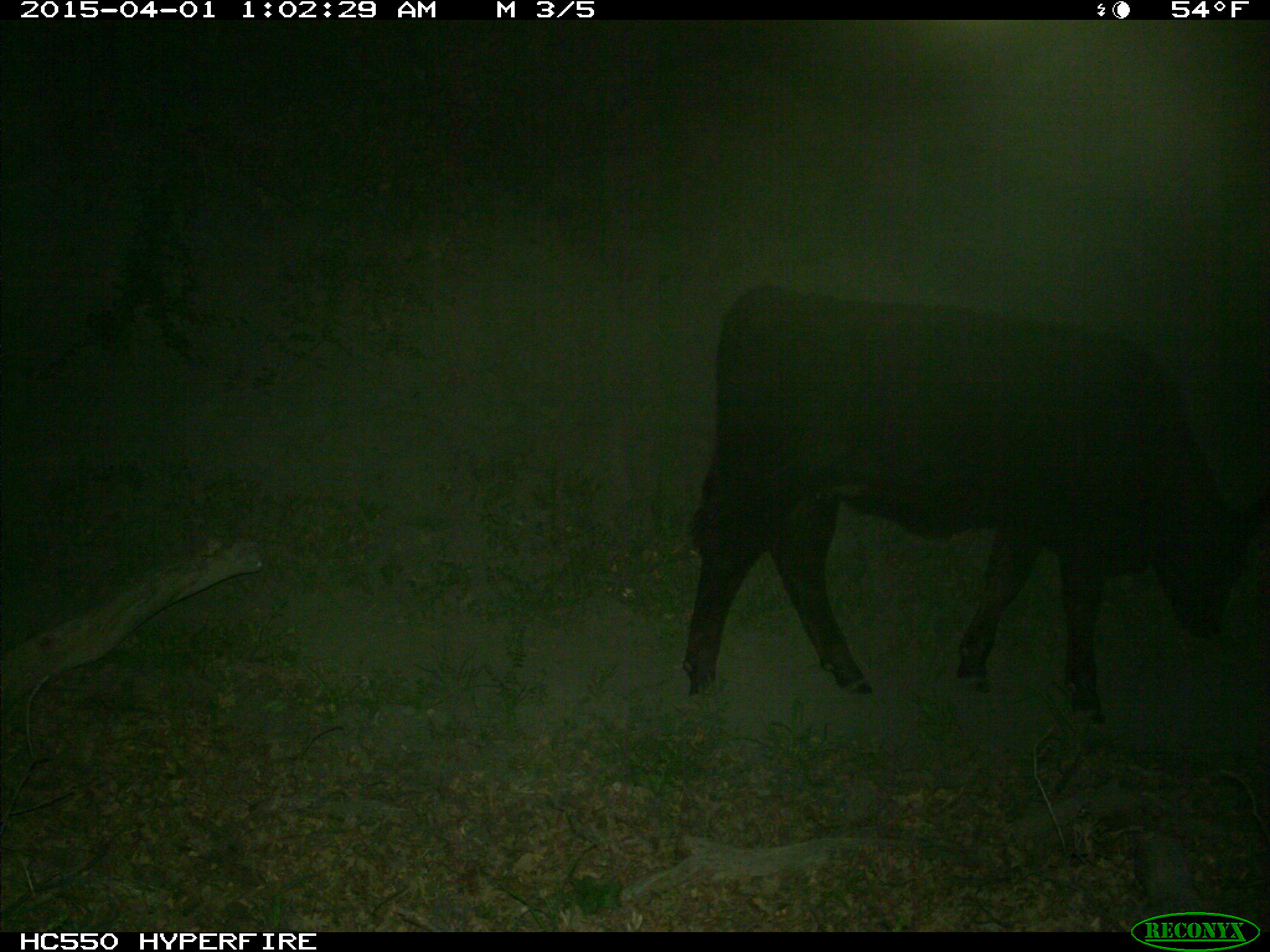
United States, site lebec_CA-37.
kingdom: Animalia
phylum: Chordata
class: Mammalia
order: Artiodactyla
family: Bovidae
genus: Bos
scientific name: Bos taurus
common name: domestic cow